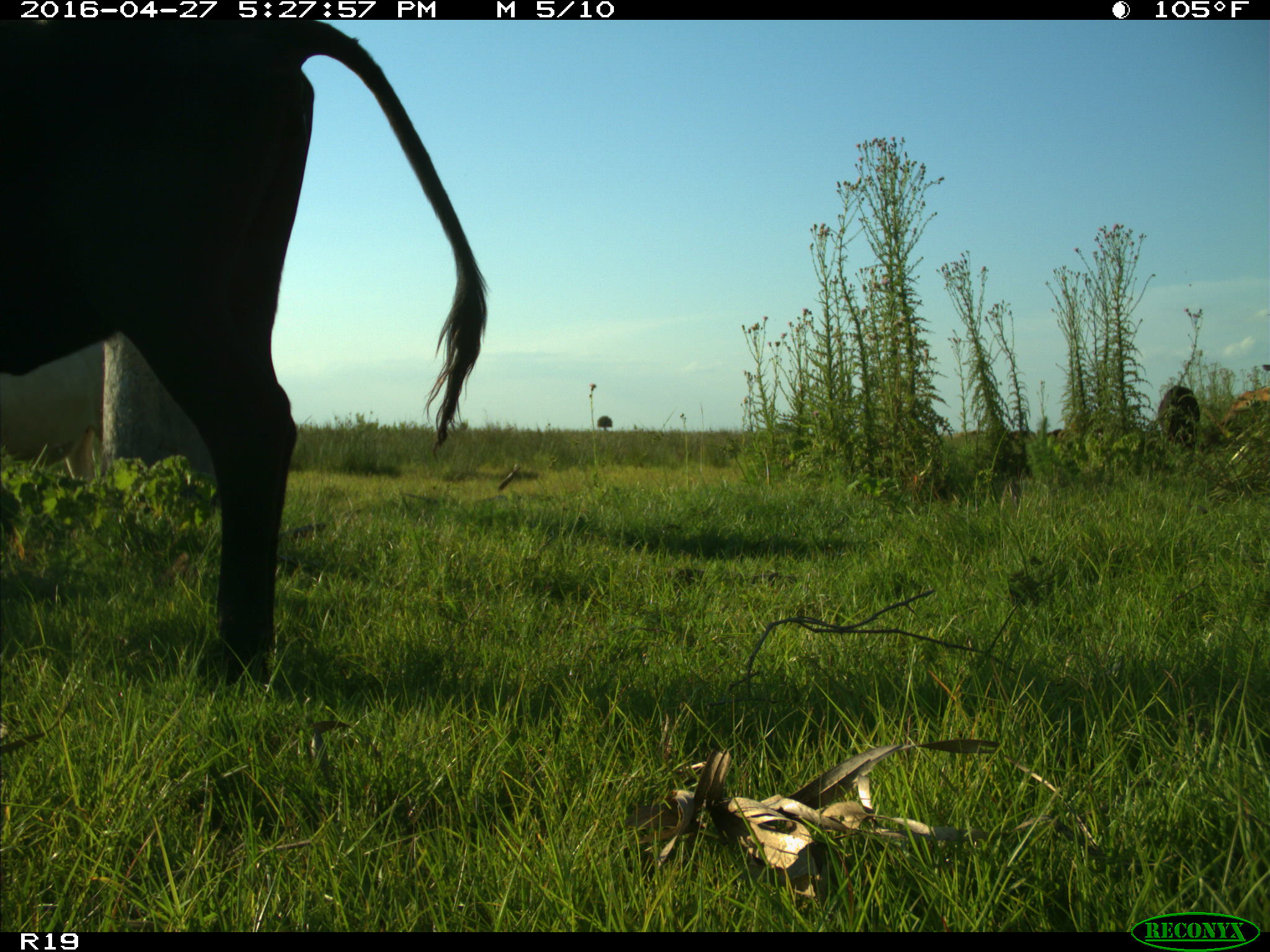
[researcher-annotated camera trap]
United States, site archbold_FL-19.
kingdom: Animalia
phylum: Chordata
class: Mammalia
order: Artiodactyla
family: Bovidae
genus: Bos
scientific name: Bos taurus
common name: domestic cow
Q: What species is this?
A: Bos taurus (domestic cow).